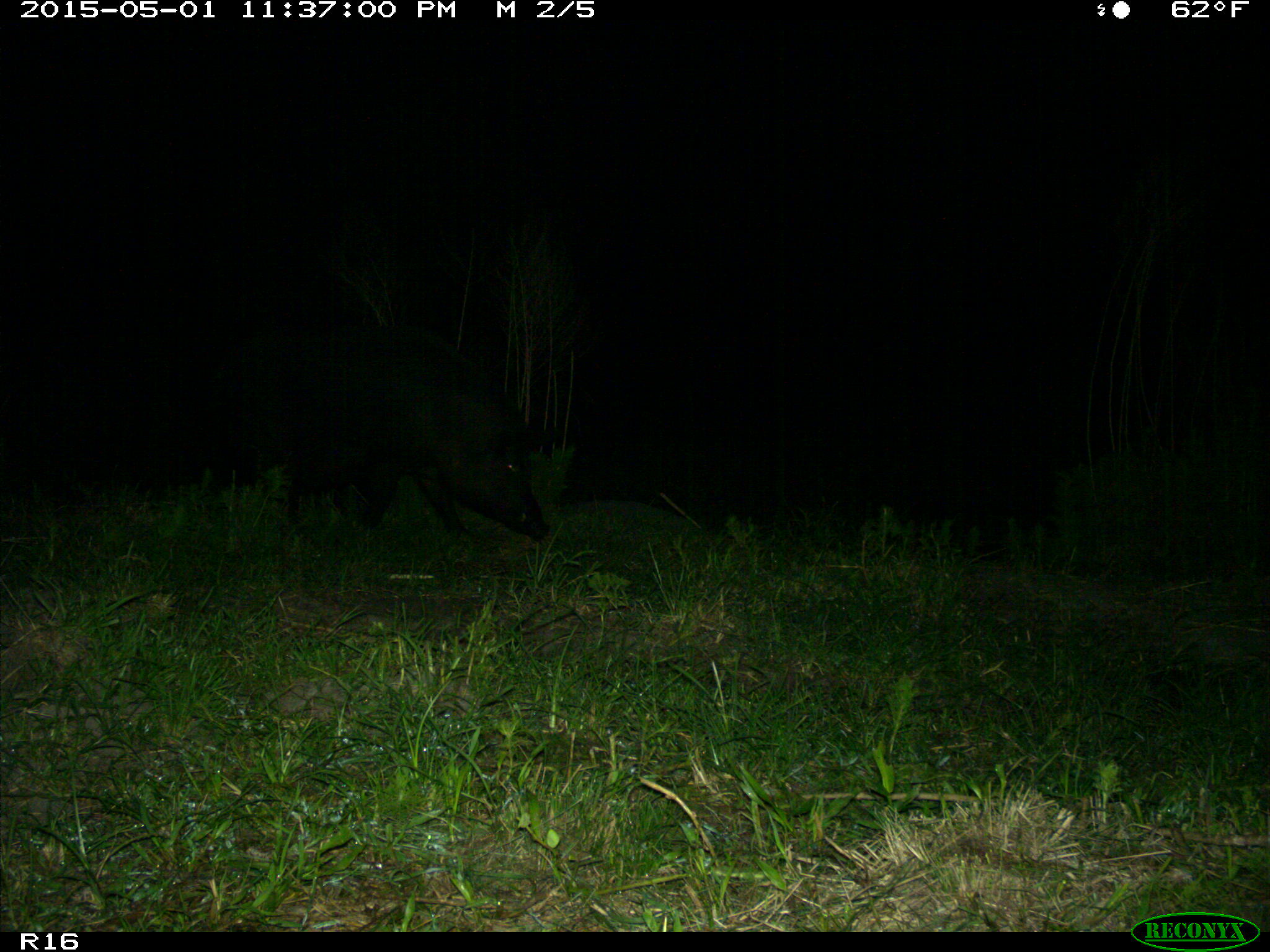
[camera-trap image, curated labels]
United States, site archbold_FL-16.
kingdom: Animalia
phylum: Chordata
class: Mammalia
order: Artiodactyla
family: Suidae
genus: Sus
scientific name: Sus scrofa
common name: wild boar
Sus scrofa (wild boar).